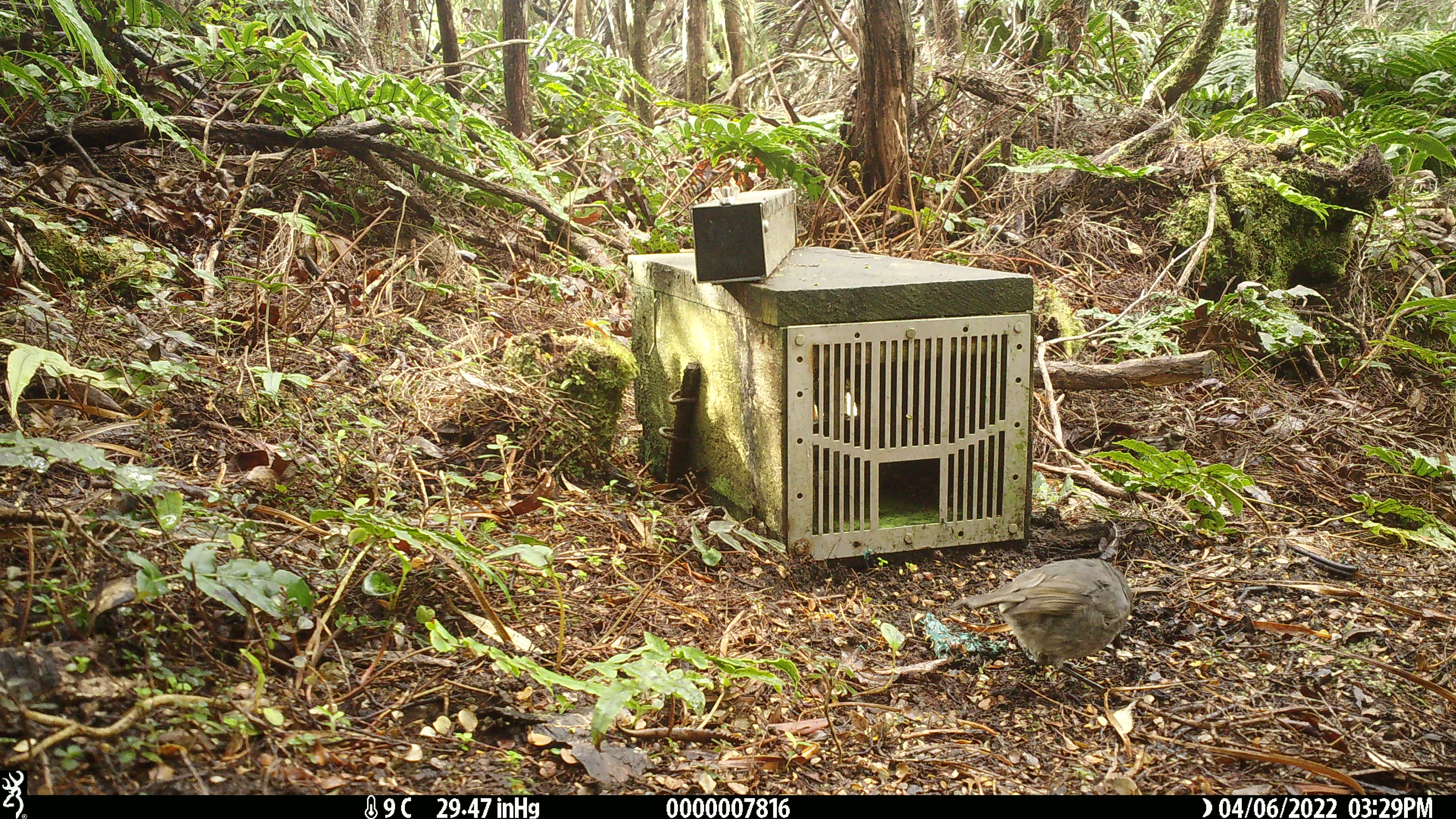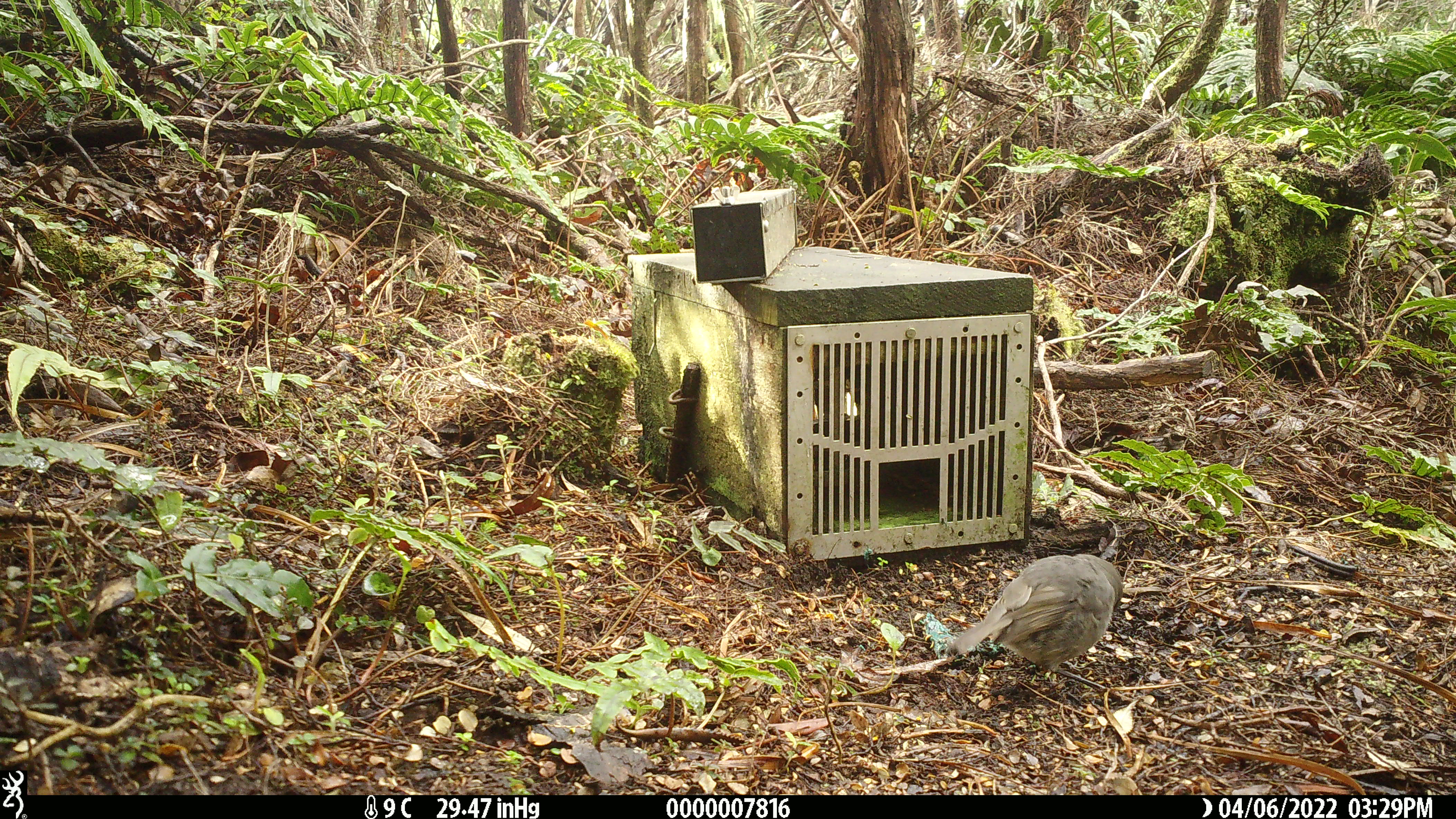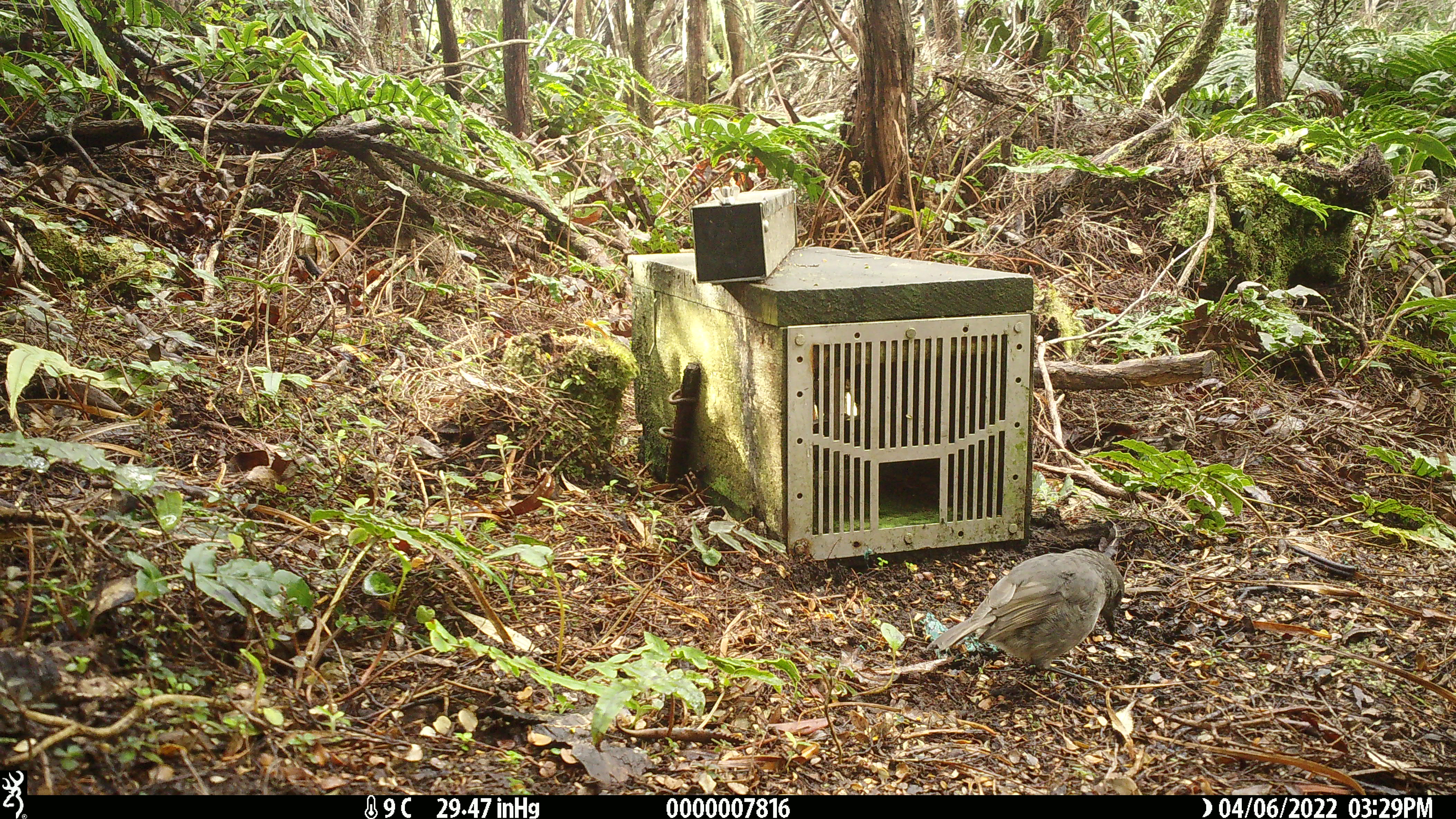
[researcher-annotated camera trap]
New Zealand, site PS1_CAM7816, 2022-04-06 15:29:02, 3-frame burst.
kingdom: Animalia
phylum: Chordata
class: Aves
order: Passeriformes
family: Petroicidae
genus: Petroica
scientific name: Petroica australis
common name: new zealand robin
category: robin